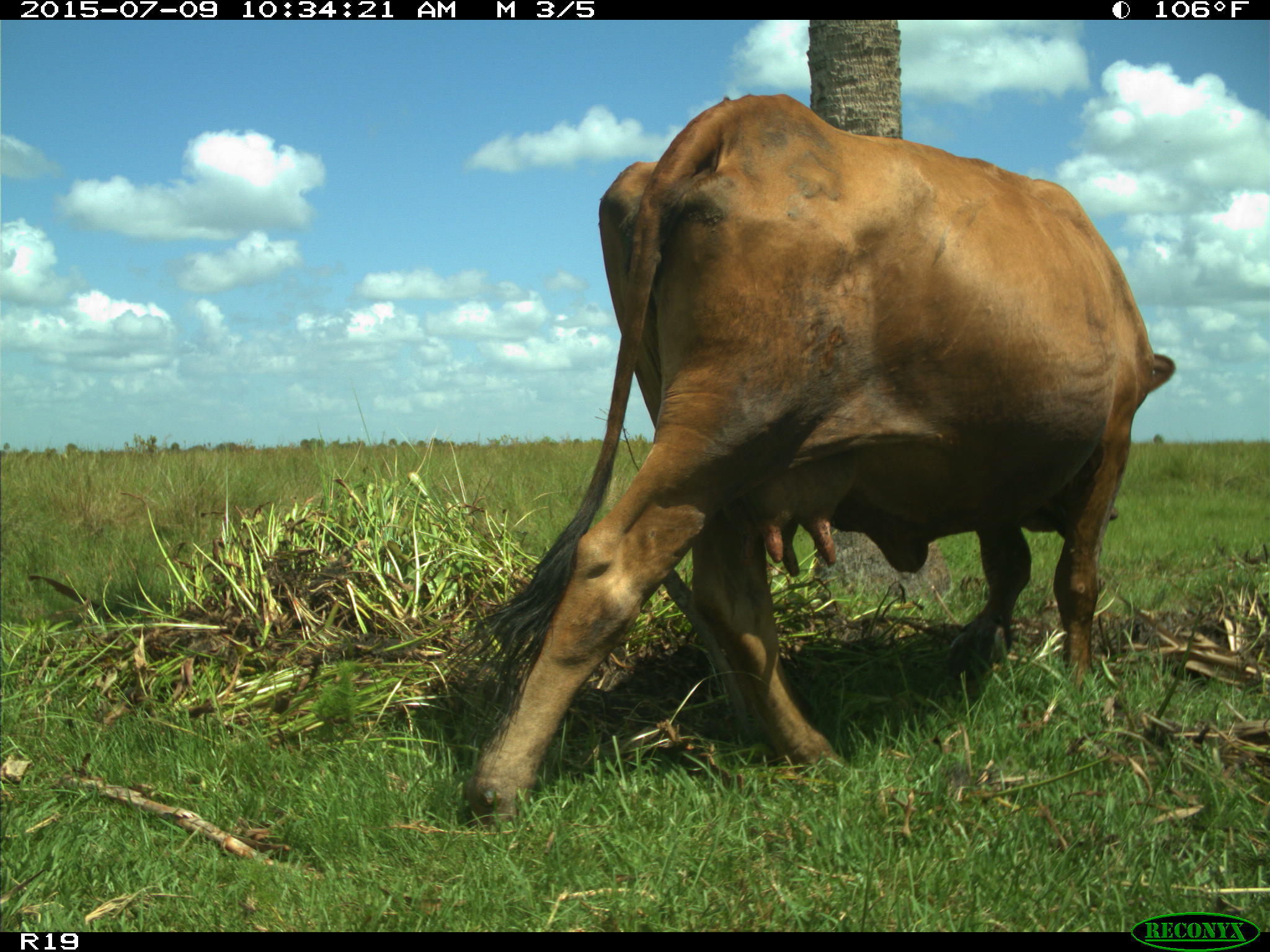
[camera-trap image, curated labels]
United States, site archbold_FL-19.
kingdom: Animalia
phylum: Chordata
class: Mammalia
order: Artiodactyla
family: Bovidae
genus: Bos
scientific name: Bos taurus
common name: domestic cow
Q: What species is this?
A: Bos taurus (domestic cow).